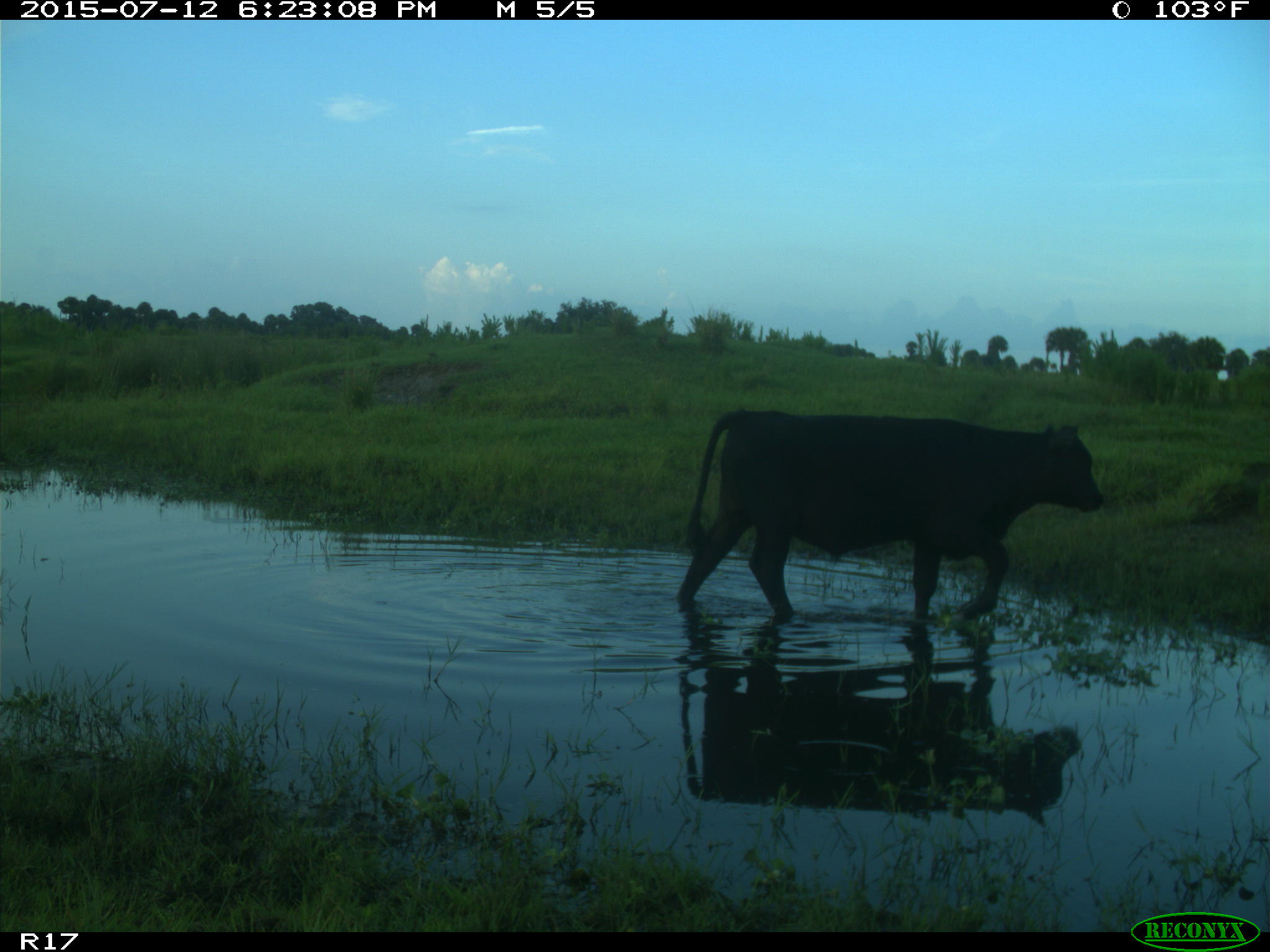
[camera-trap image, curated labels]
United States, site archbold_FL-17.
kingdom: Animalia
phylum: Chordata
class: Mammalia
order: Artiodactyla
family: Bovidae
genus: Bos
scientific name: Bos taurus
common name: domestic cow